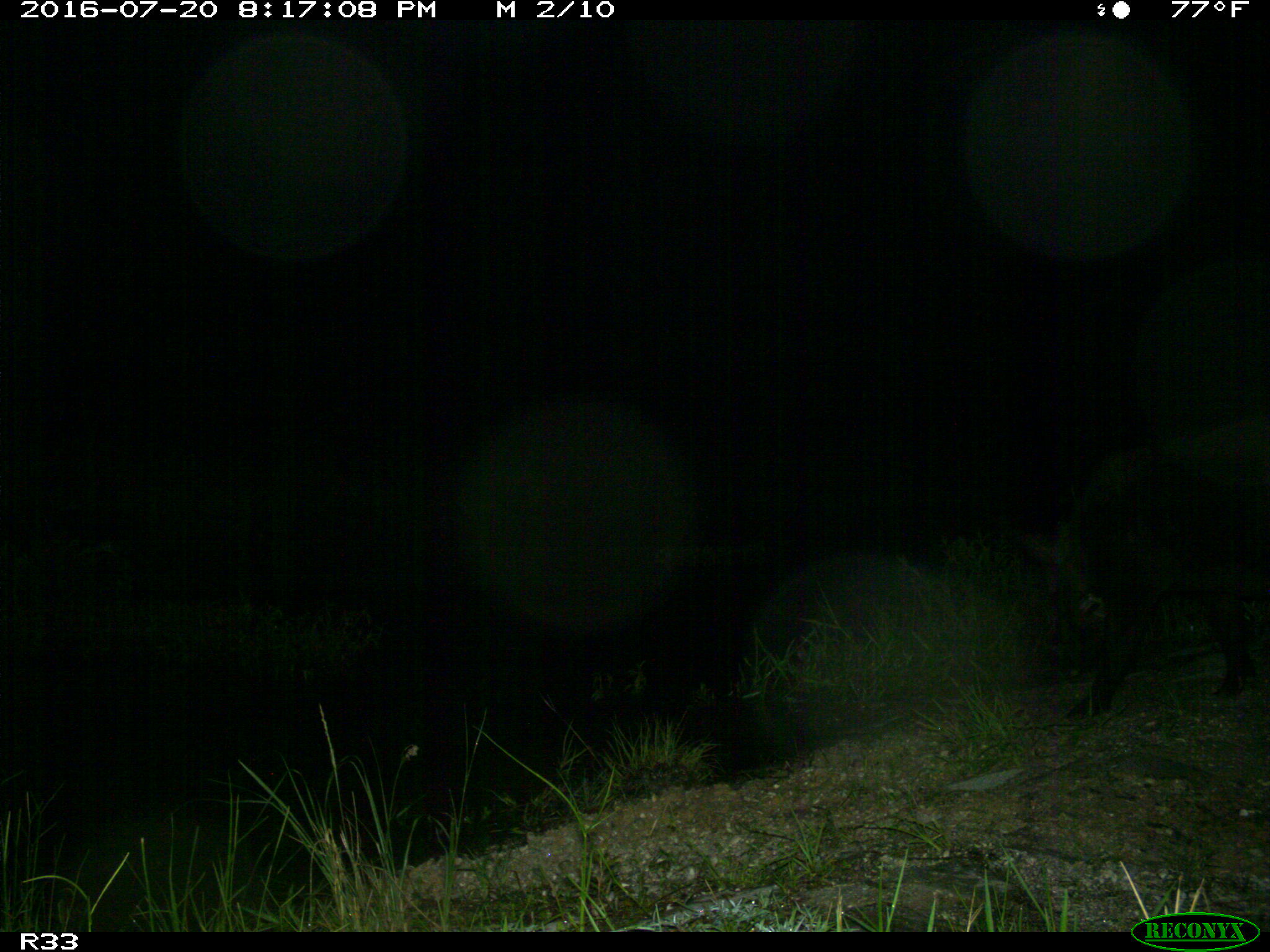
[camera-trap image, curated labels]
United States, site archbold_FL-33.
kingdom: Animalia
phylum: Chordata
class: Mammalia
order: Artiodactyla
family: Suidae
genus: Sus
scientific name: Sus scrofa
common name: wild boar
Sus scrofa (wild boar).